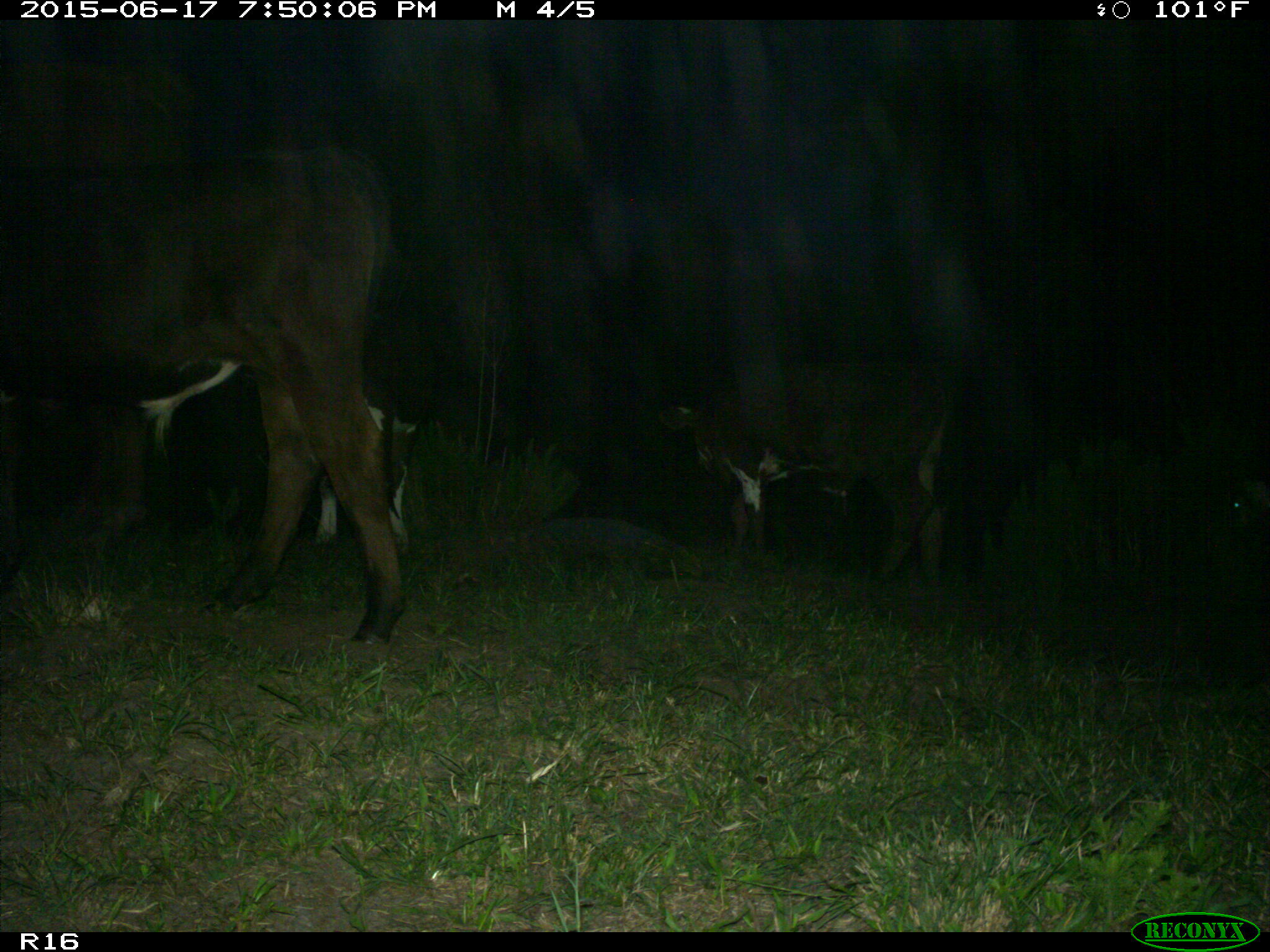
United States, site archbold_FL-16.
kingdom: Animalia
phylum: Chordata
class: Mammalia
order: Artiodactyla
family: Bovidae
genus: Bos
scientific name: Bos taurus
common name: domestic cow